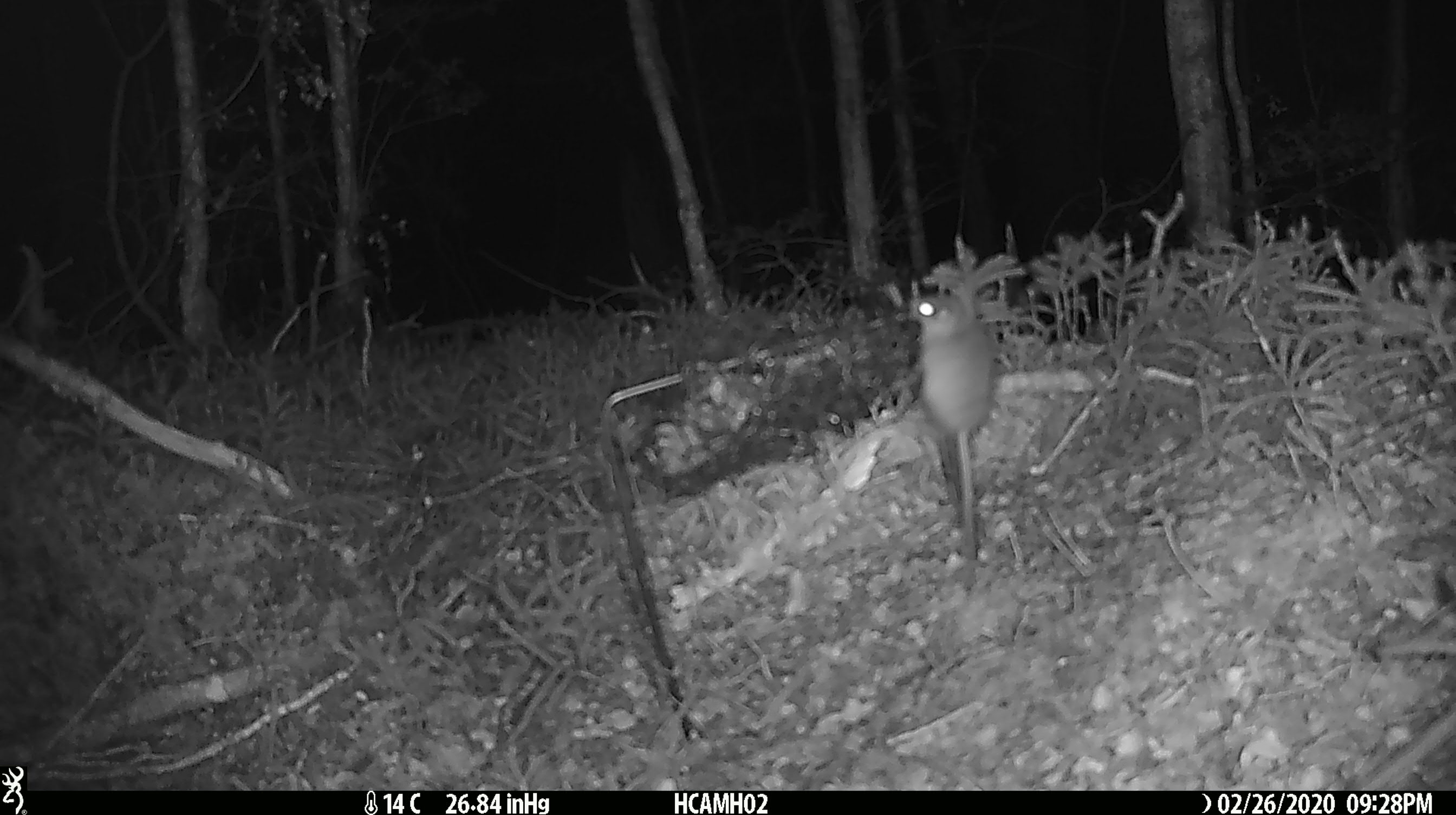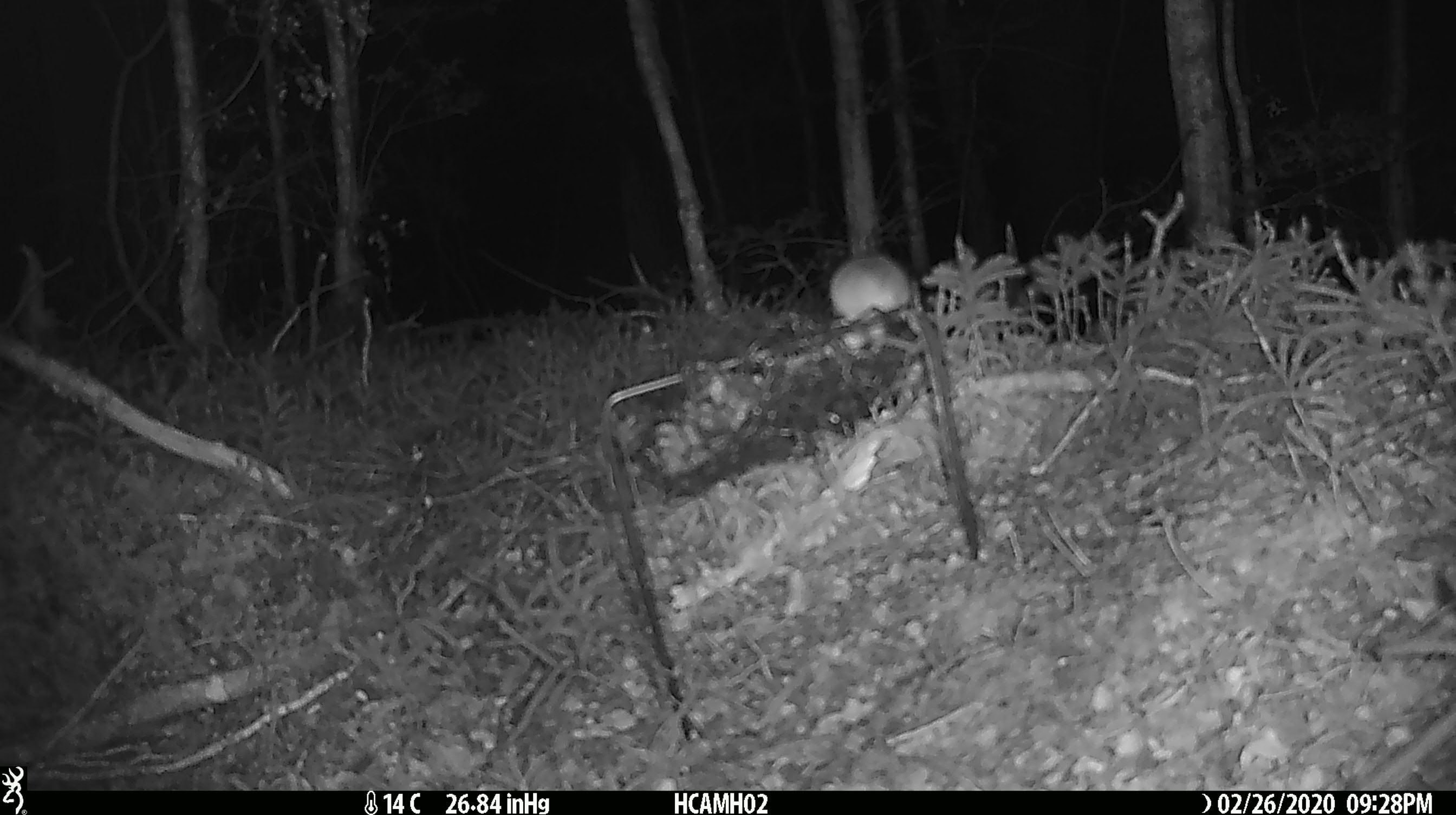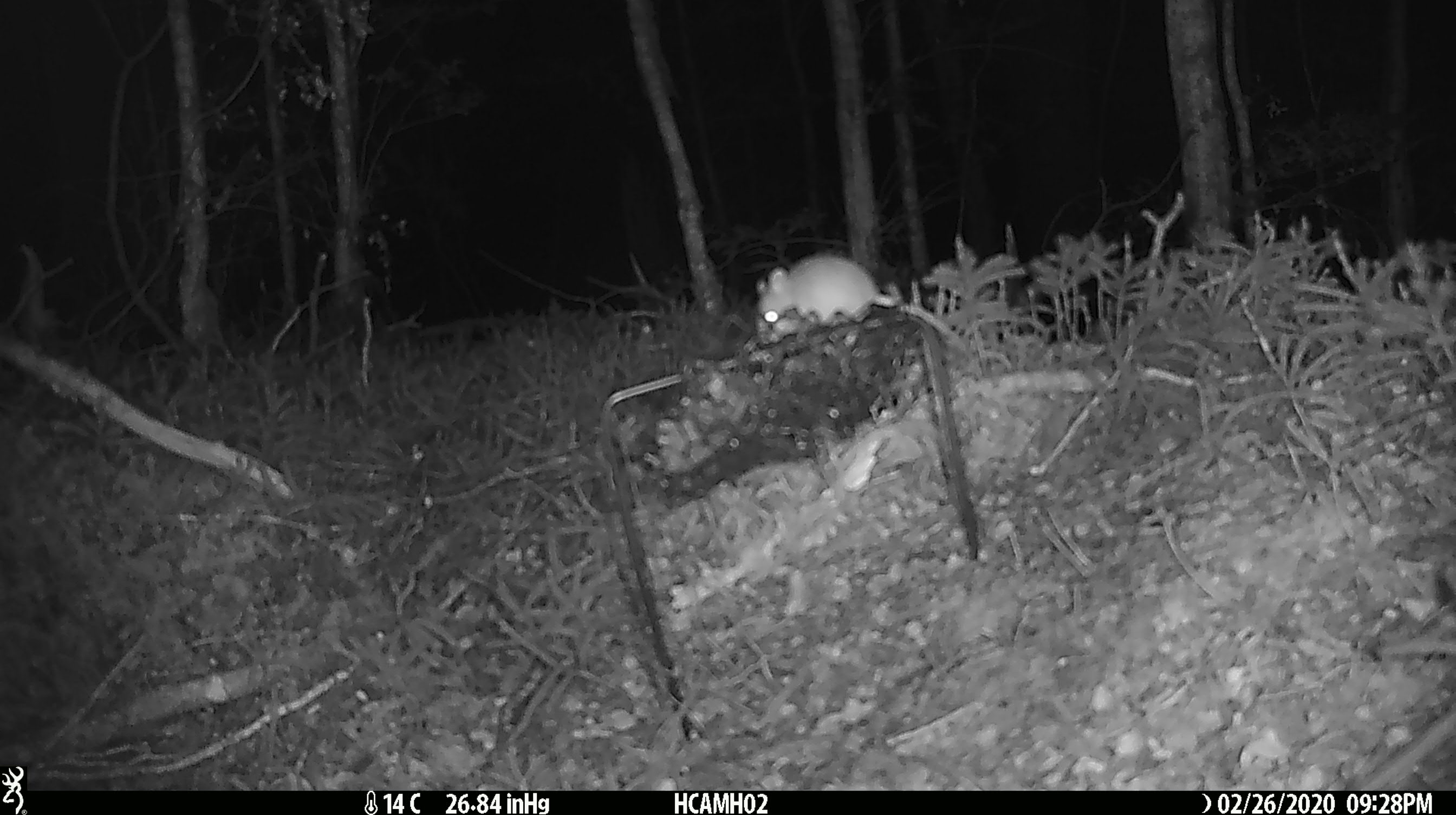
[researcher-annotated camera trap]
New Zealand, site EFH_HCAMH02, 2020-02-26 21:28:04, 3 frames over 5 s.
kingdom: Animalia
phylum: Chordata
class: Mammalia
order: Rodentia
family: Muridae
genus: Mus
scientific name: Mus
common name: mouse